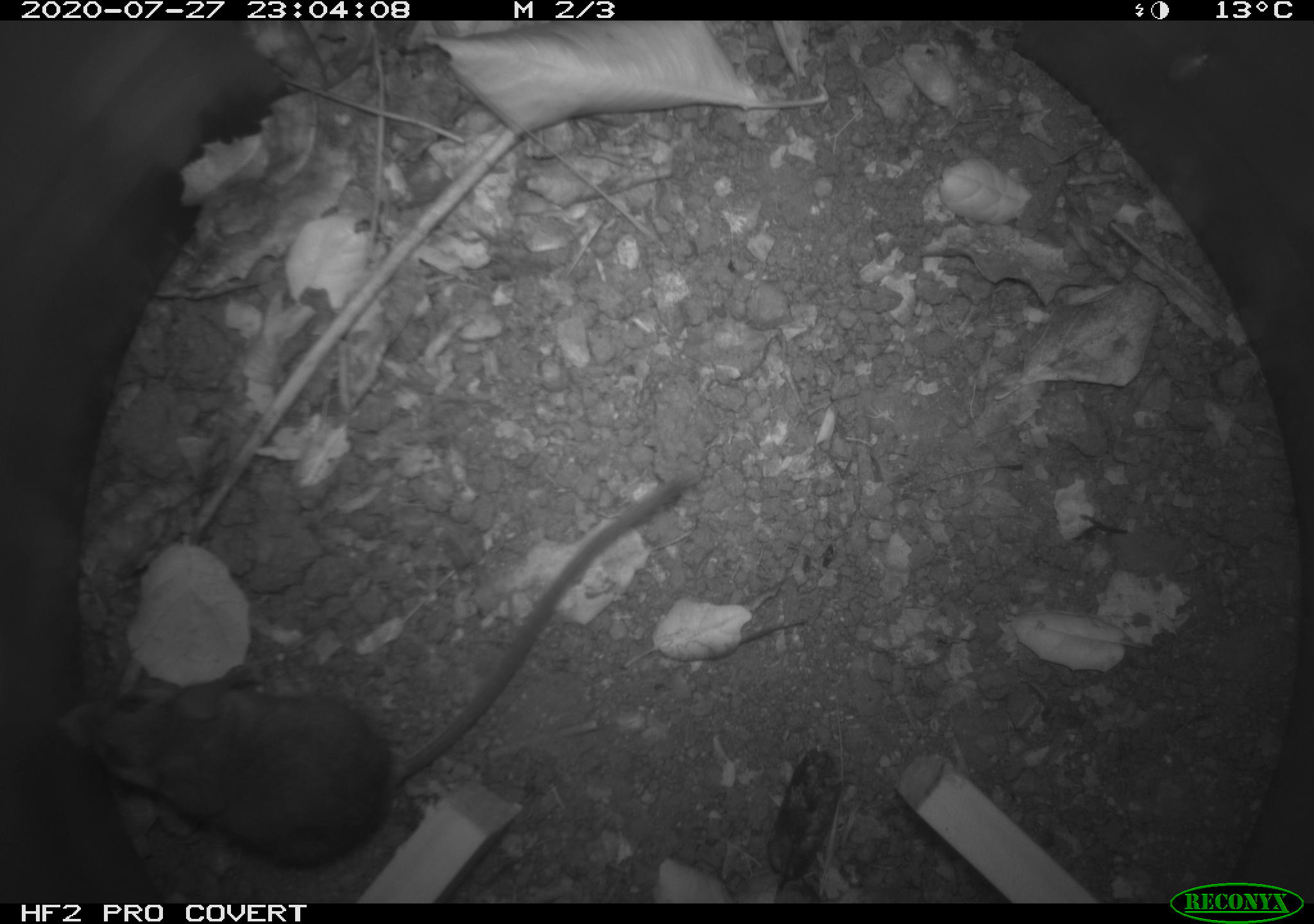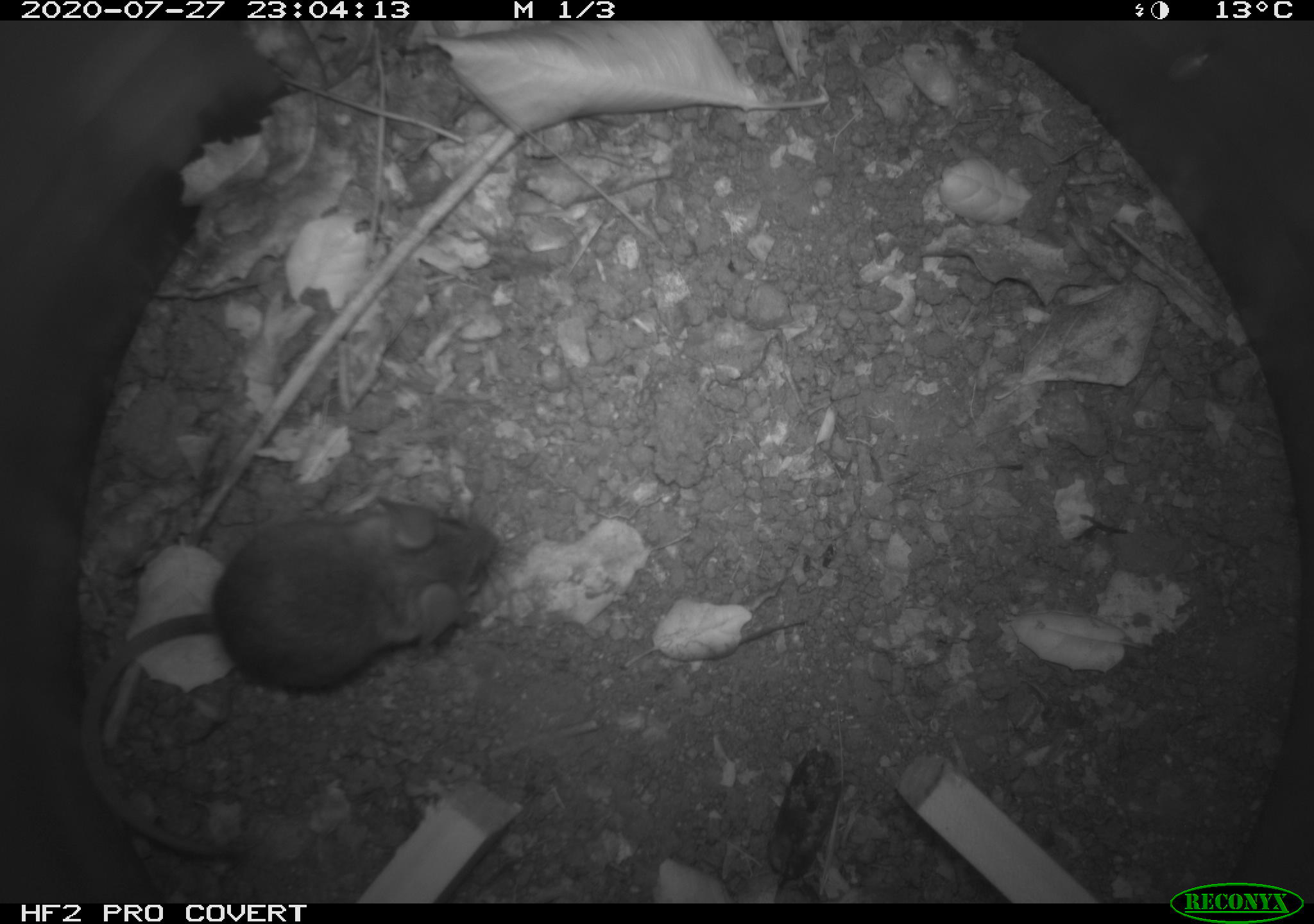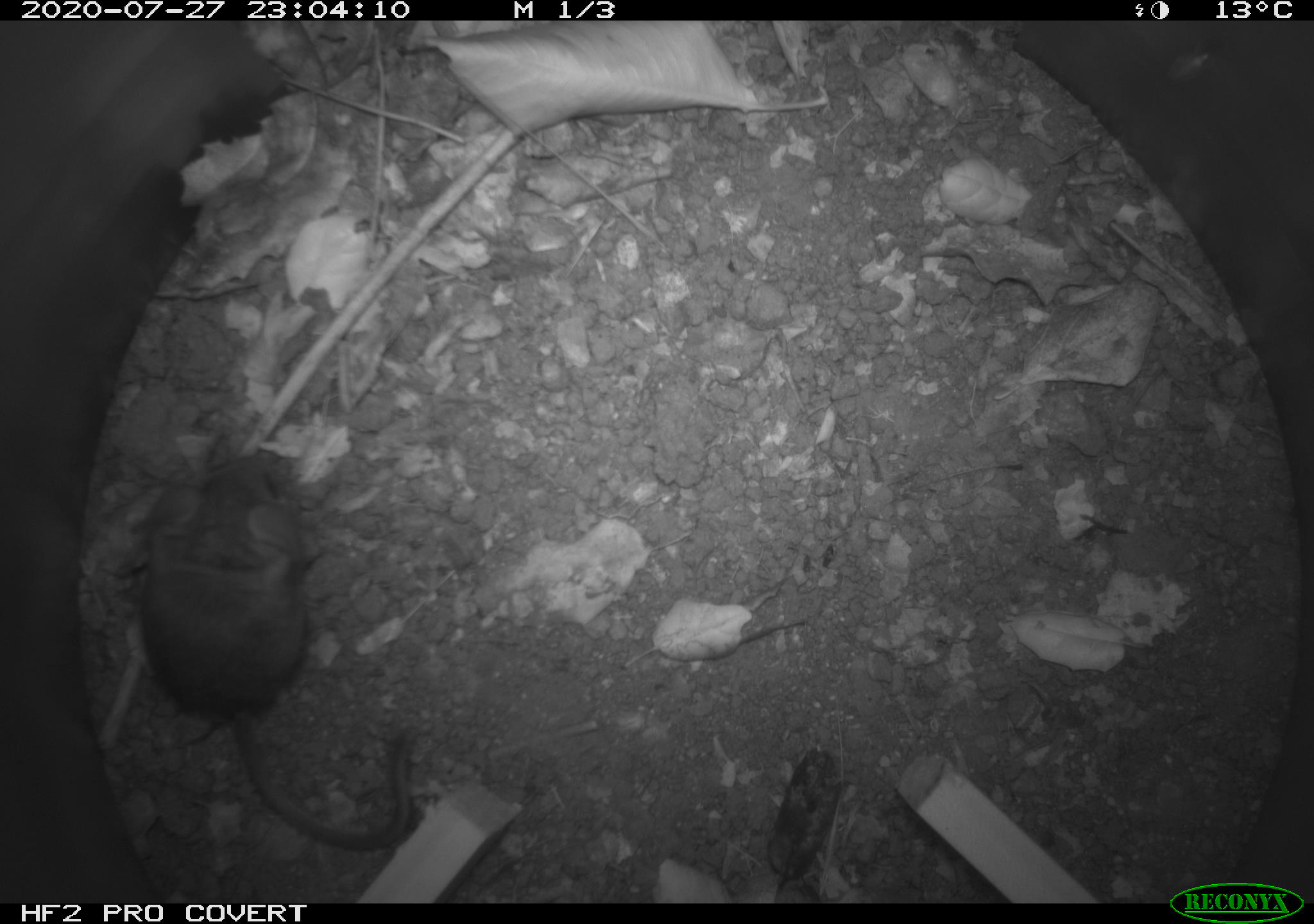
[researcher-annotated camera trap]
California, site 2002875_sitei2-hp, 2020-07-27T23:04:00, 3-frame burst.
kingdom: Animalia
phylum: Chordata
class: Mammalia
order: Rodentia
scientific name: Rodentia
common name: rodent